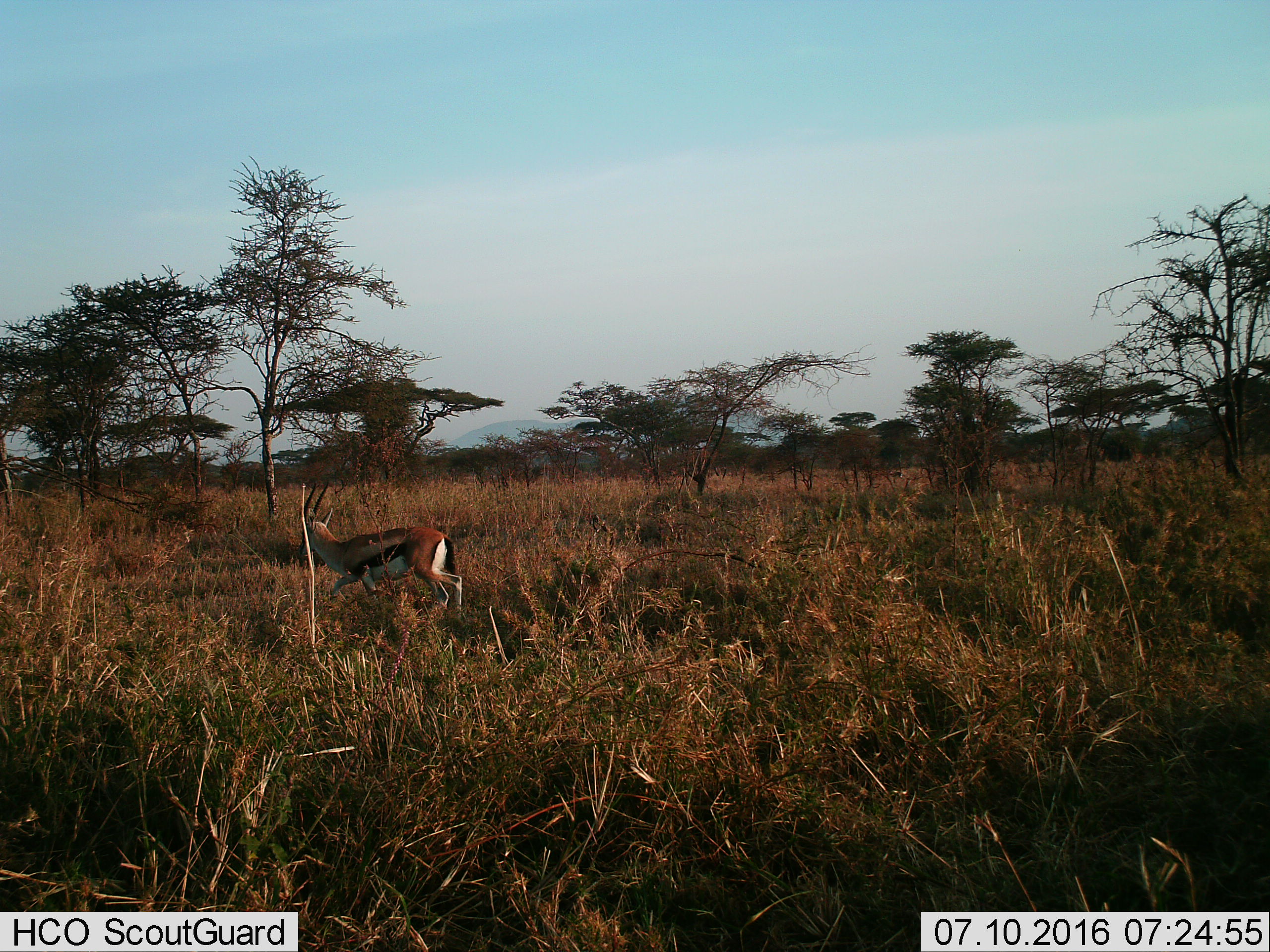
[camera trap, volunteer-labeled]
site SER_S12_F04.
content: unidentified animal